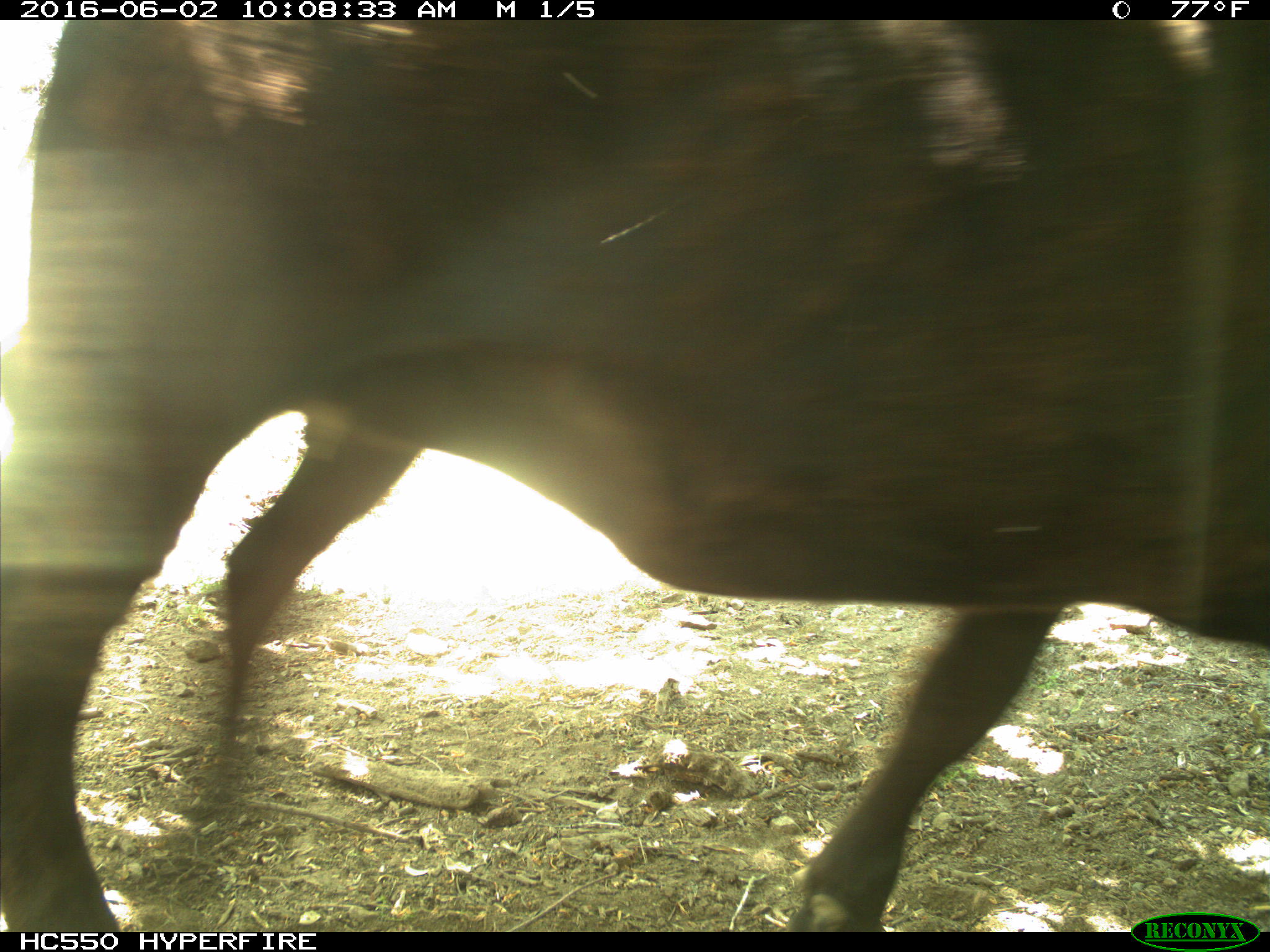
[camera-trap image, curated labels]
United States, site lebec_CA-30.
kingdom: Animalia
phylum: Chordata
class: Mammalia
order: Artiodactyla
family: Bovidae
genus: Bos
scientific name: Bos taurus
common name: domestic cow